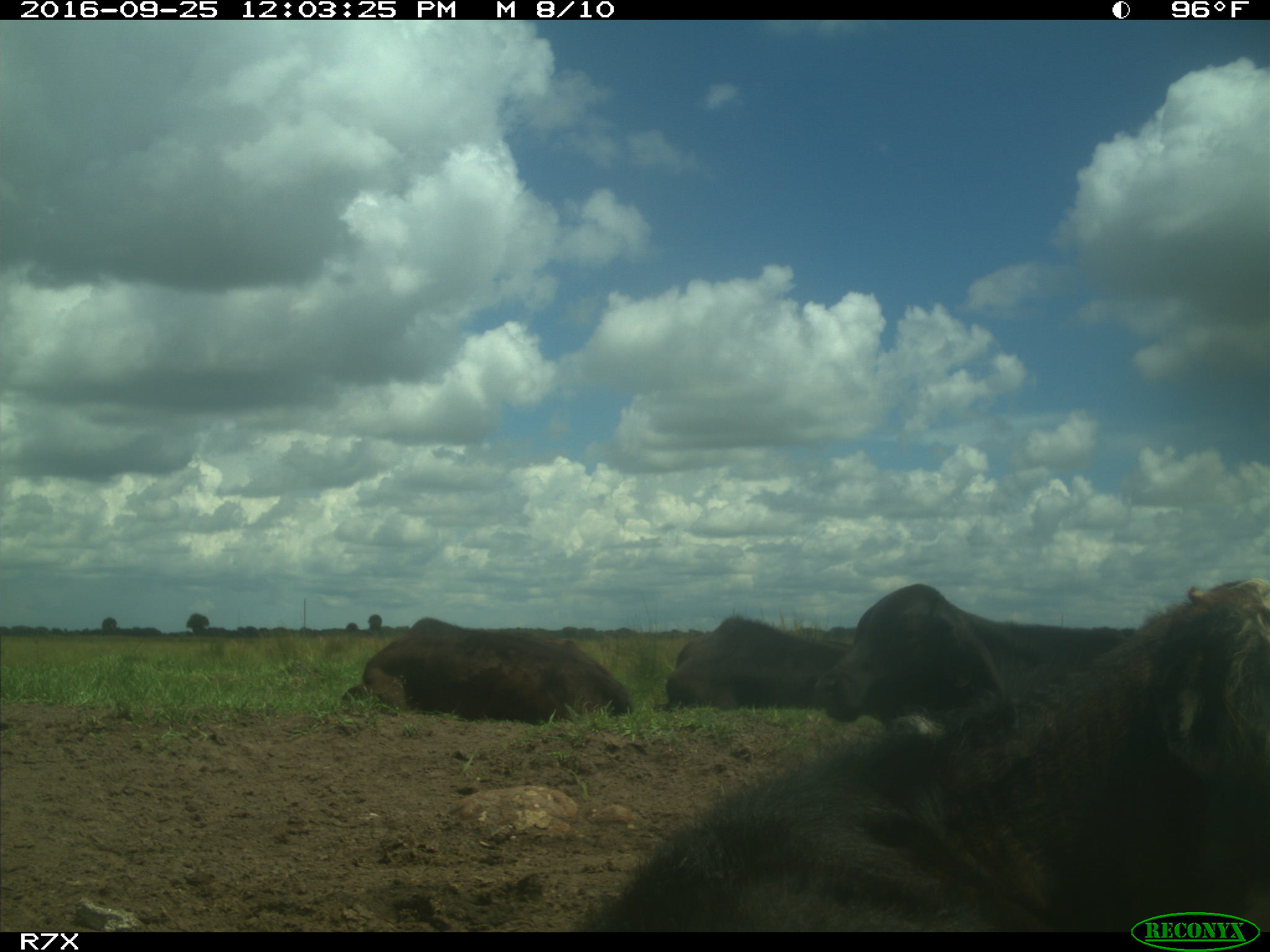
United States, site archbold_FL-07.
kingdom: Animalia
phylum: Chordata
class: Mammalia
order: Artiodactyla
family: Bovidae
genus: Bos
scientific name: Bos taurus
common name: domestic cow